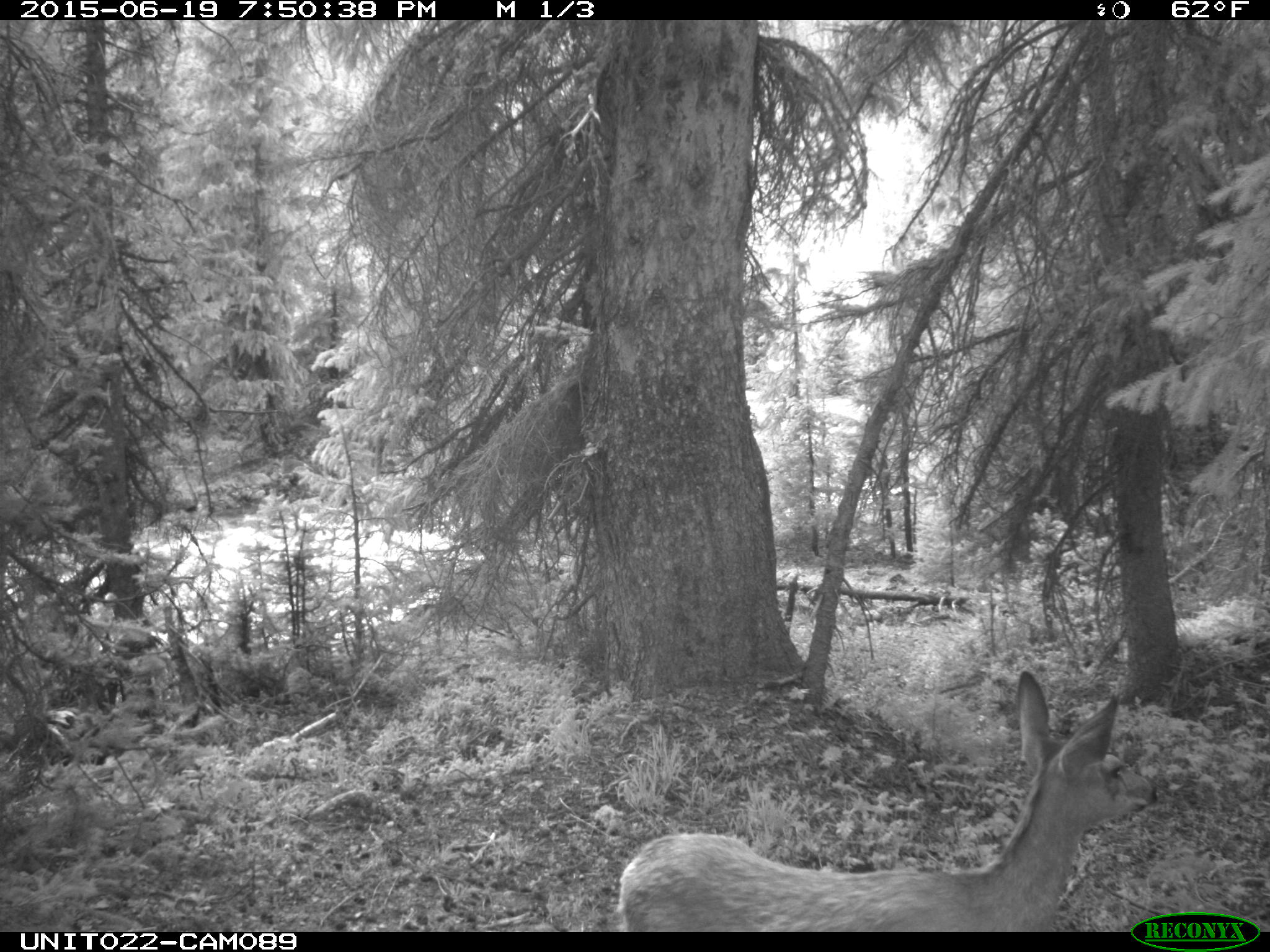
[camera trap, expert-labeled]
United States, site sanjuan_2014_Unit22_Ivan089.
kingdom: Animalia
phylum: Chordata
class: Mammalia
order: Artiodactyla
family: Cervidae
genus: Odocoileus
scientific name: Odocoileus hemionus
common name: mule deer